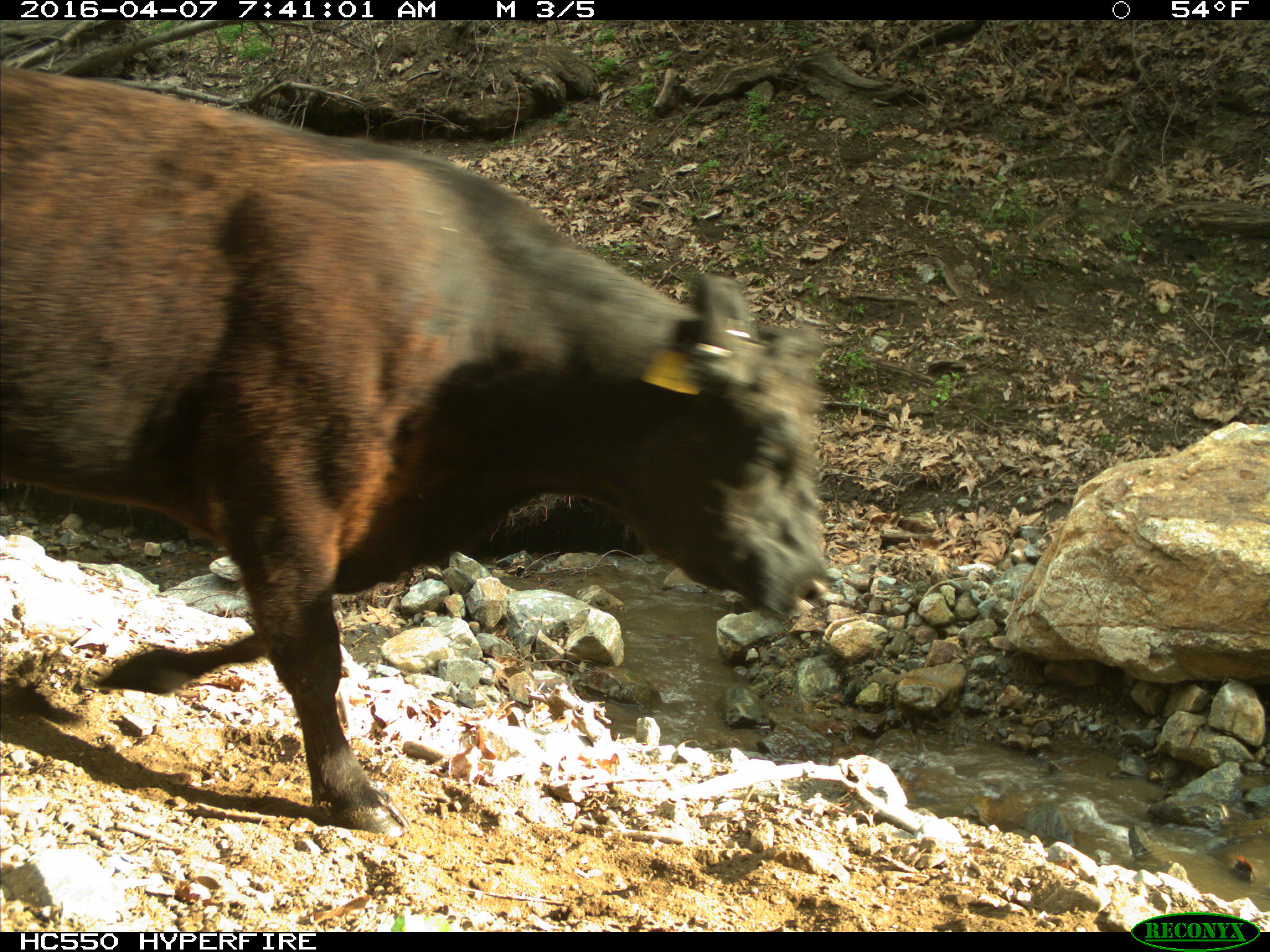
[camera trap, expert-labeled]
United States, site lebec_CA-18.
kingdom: Animalia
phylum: Chordata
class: Mammalia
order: Artiodactyla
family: Bovidae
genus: Bos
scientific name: Bos taurus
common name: domestic cow